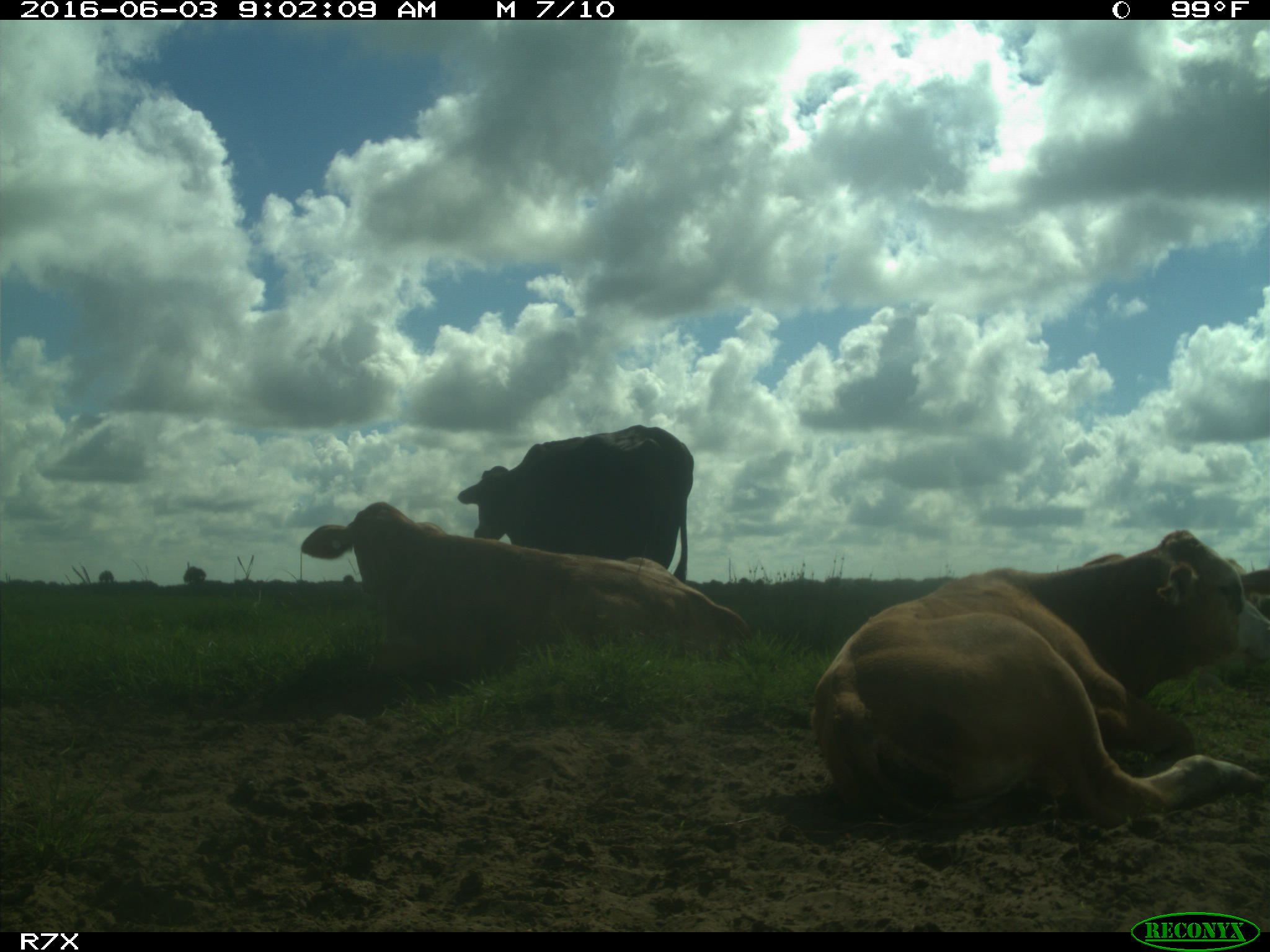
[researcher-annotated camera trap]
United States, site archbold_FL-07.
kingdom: Animalia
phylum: Chordata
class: Mammalia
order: Artiodactyla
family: Bovidae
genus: Bos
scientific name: Bos taurus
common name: domestic cow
Bos taurus (domestic cow).